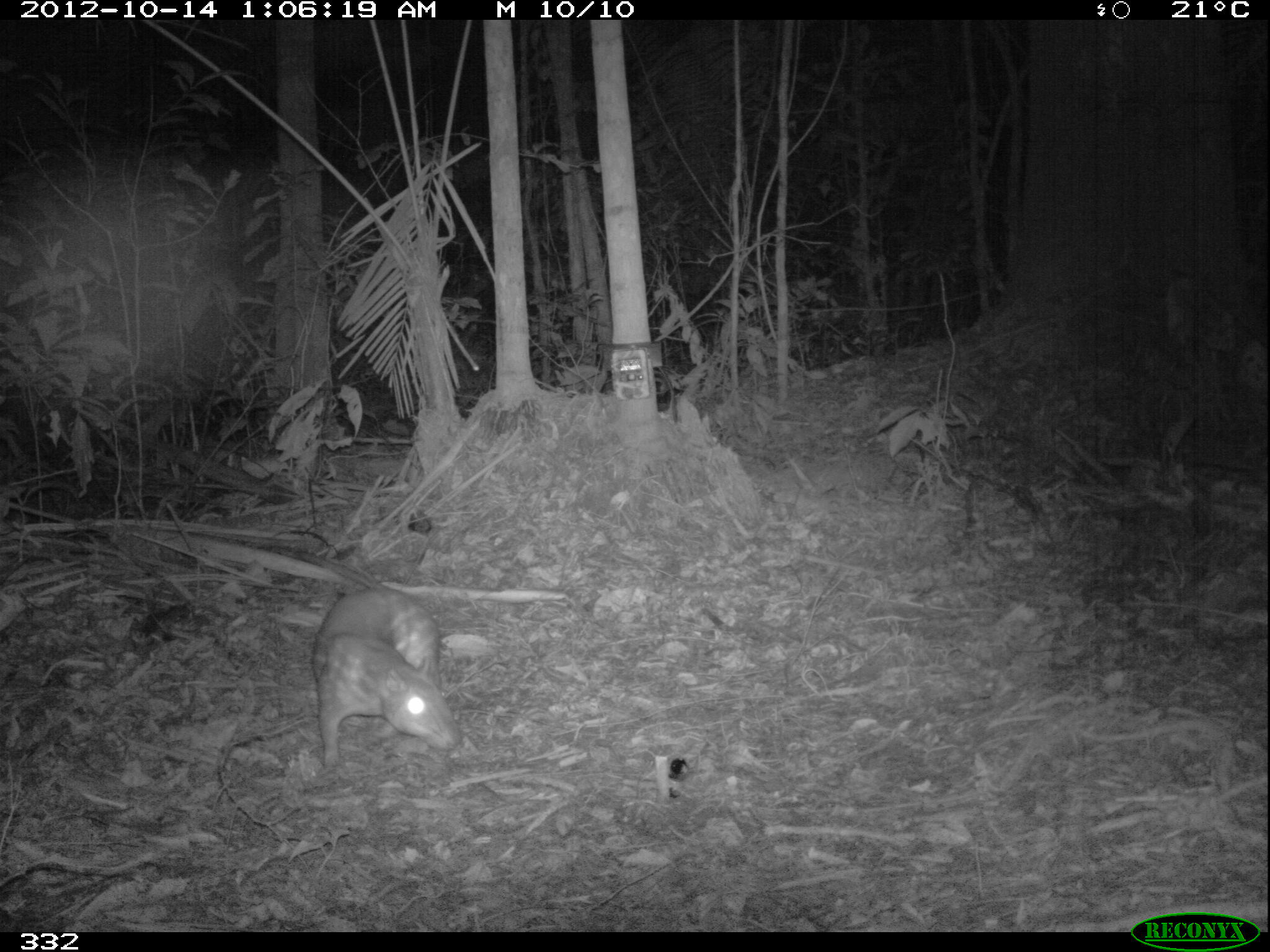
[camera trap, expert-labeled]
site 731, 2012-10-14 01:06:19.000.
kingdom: Animalia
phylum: Chordata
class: Mammalia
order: Rodentia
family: Cuniculidae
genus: Cuniculus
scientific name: Cuniculus paca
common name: spotted paca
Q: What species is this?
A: Cuniculus paca (spotted paca).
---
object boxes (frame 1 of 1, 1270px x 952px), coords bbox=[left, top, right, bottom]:
cuniculus paca: bbox=[312, 587, 461, 768]